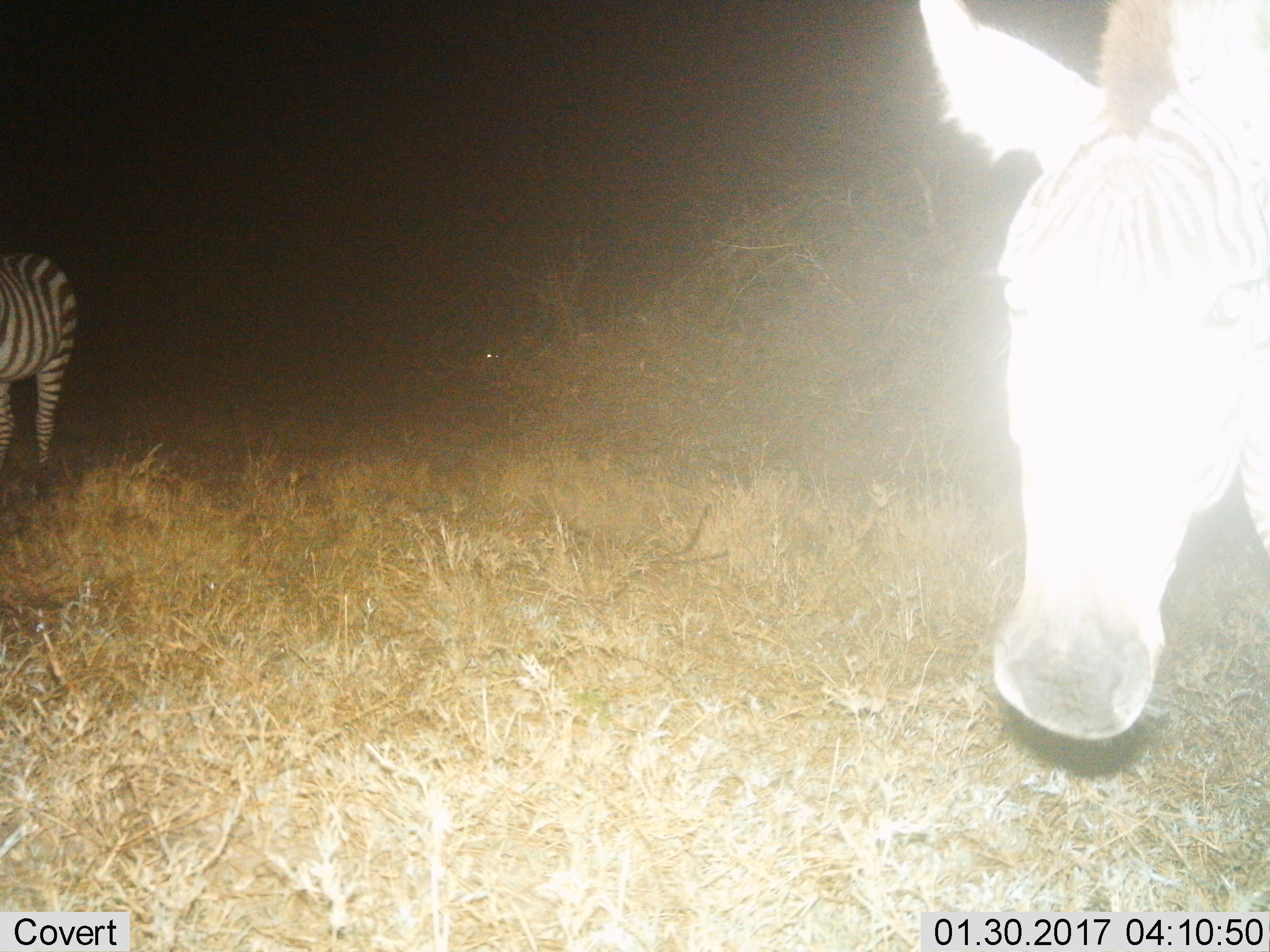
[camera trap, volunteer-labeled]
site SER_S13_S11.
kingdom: Animalia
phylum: Chordata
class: Mammalia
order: Perissodactyla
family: Equidae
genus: Equus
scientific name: Equus quagga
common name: plains zebra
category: zebraplains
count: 2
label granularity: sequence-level